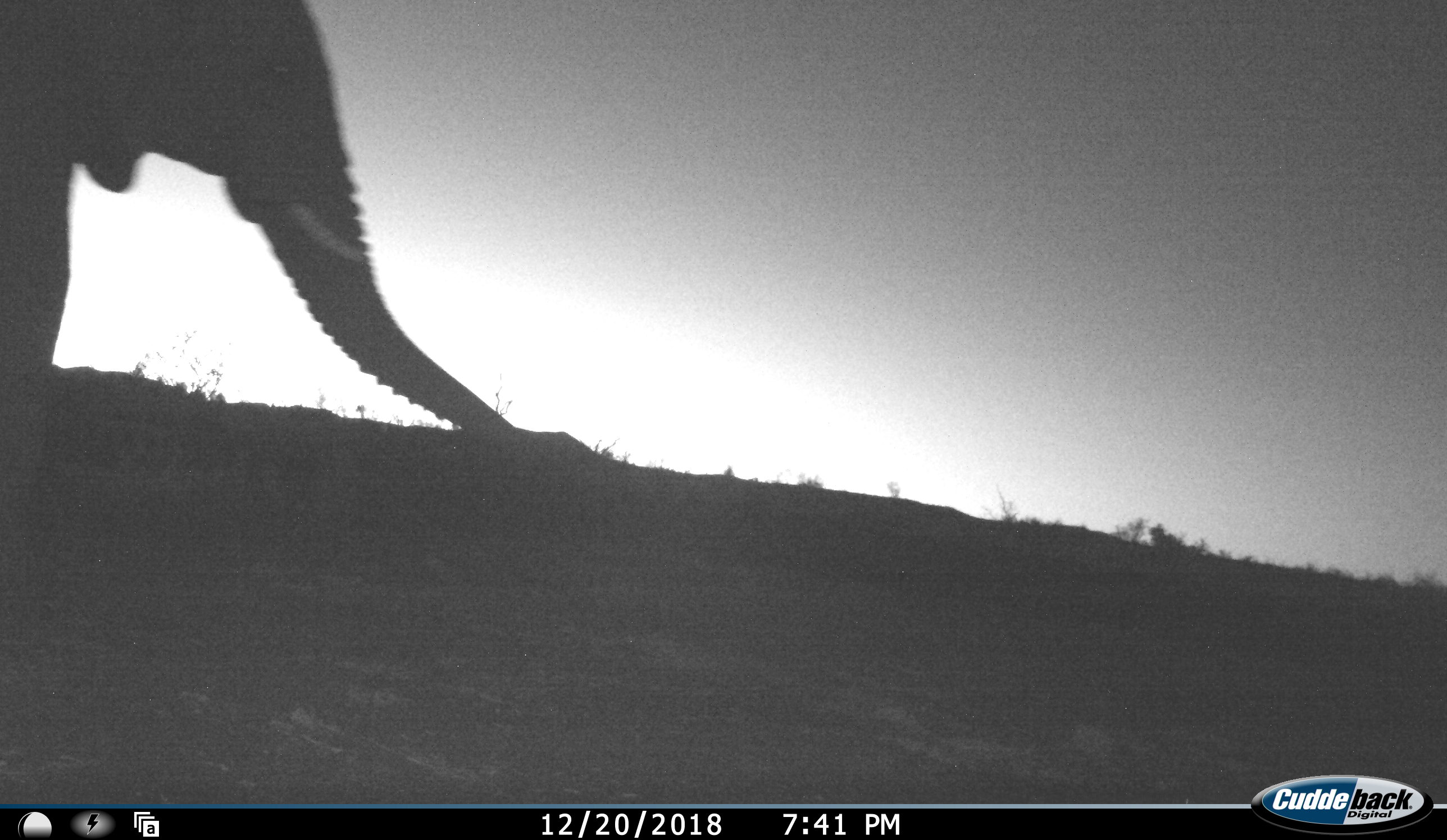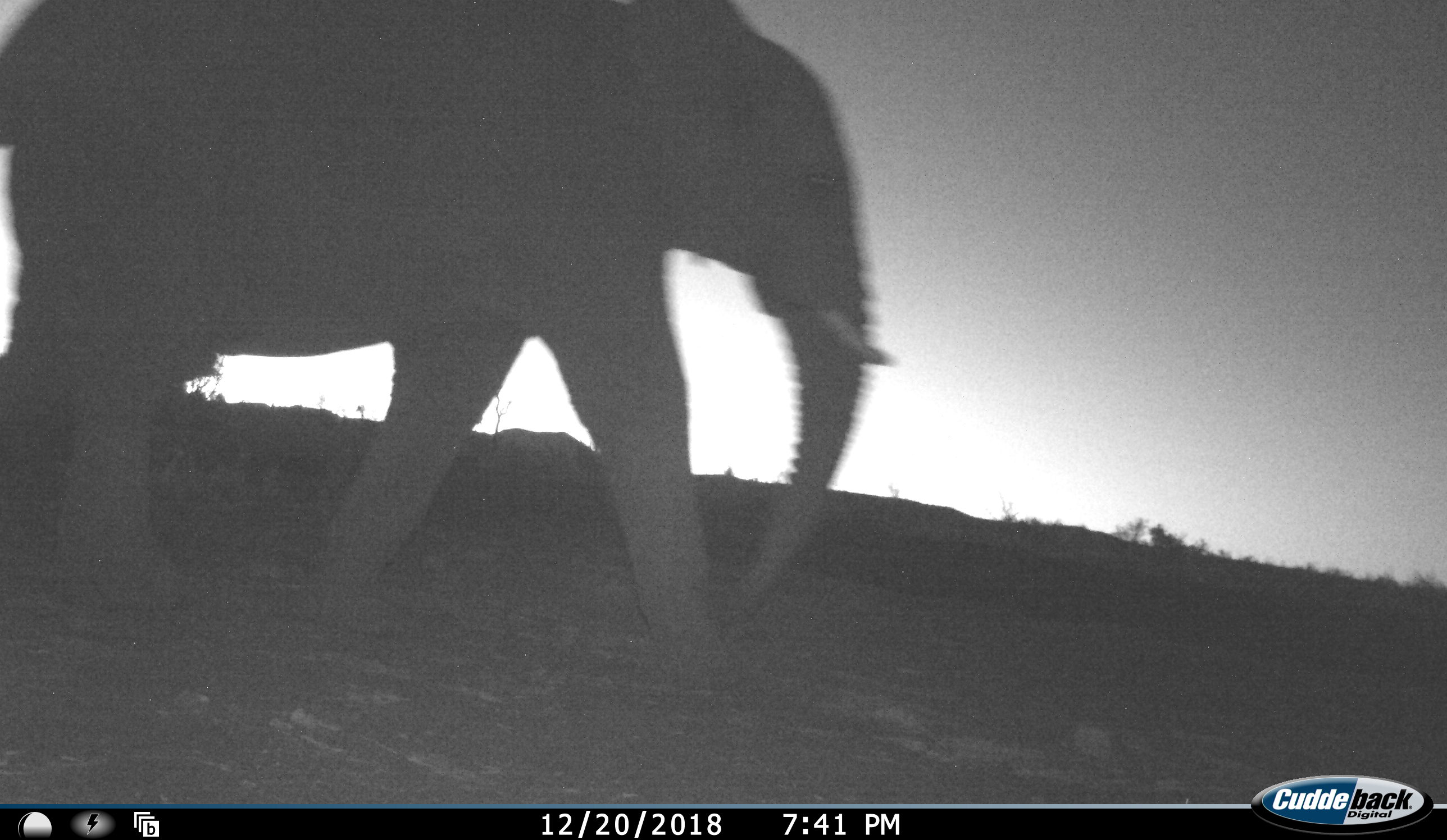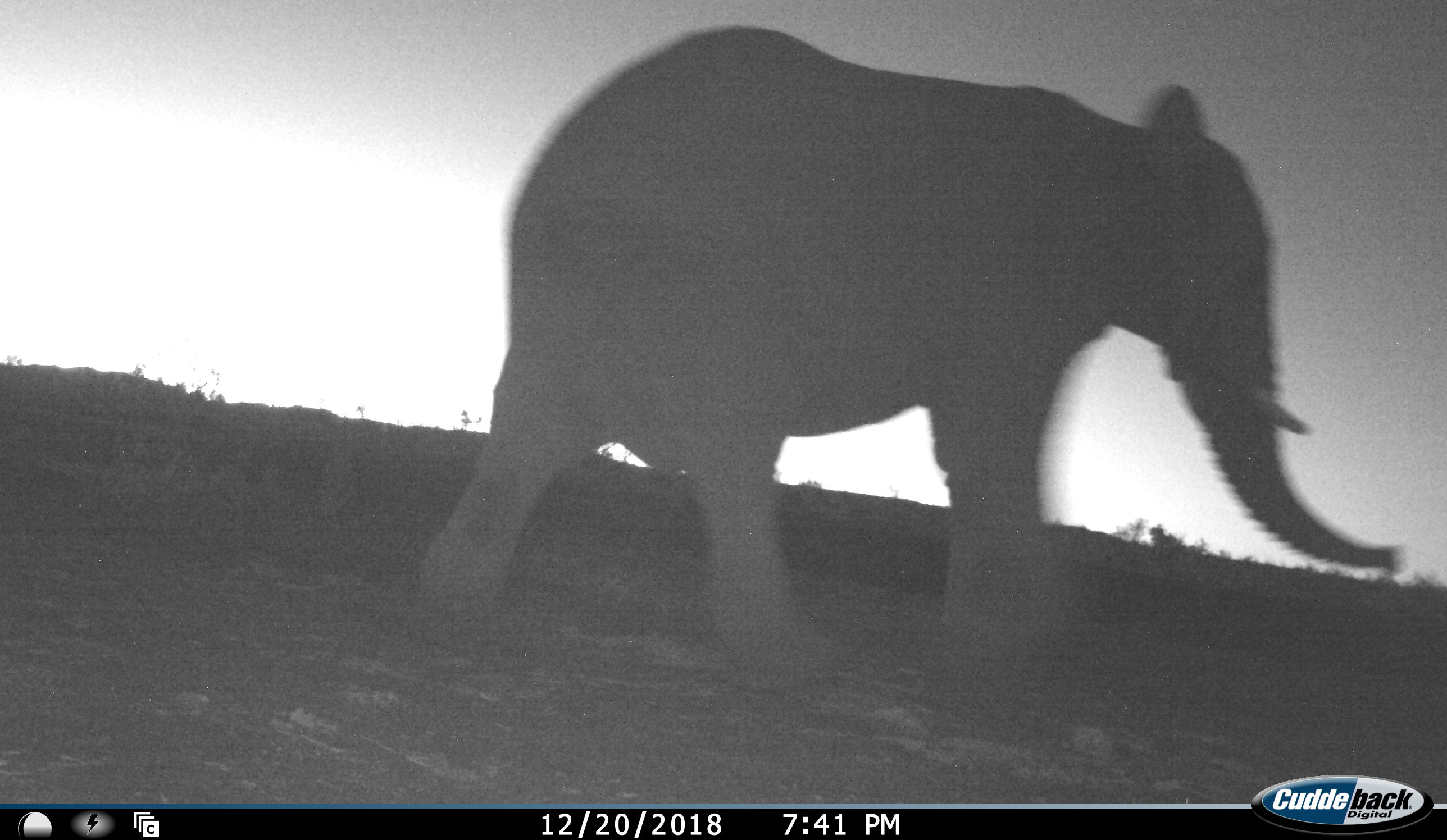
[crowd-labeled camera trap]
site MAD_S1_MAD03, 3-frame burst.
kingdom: Animalia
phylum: Chordata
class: Mammalia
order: Proboscidea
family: Elephantidae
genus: Loxodonta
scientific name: Loxodonta africana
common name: african bush elephant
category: elephant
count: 1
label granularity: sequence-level